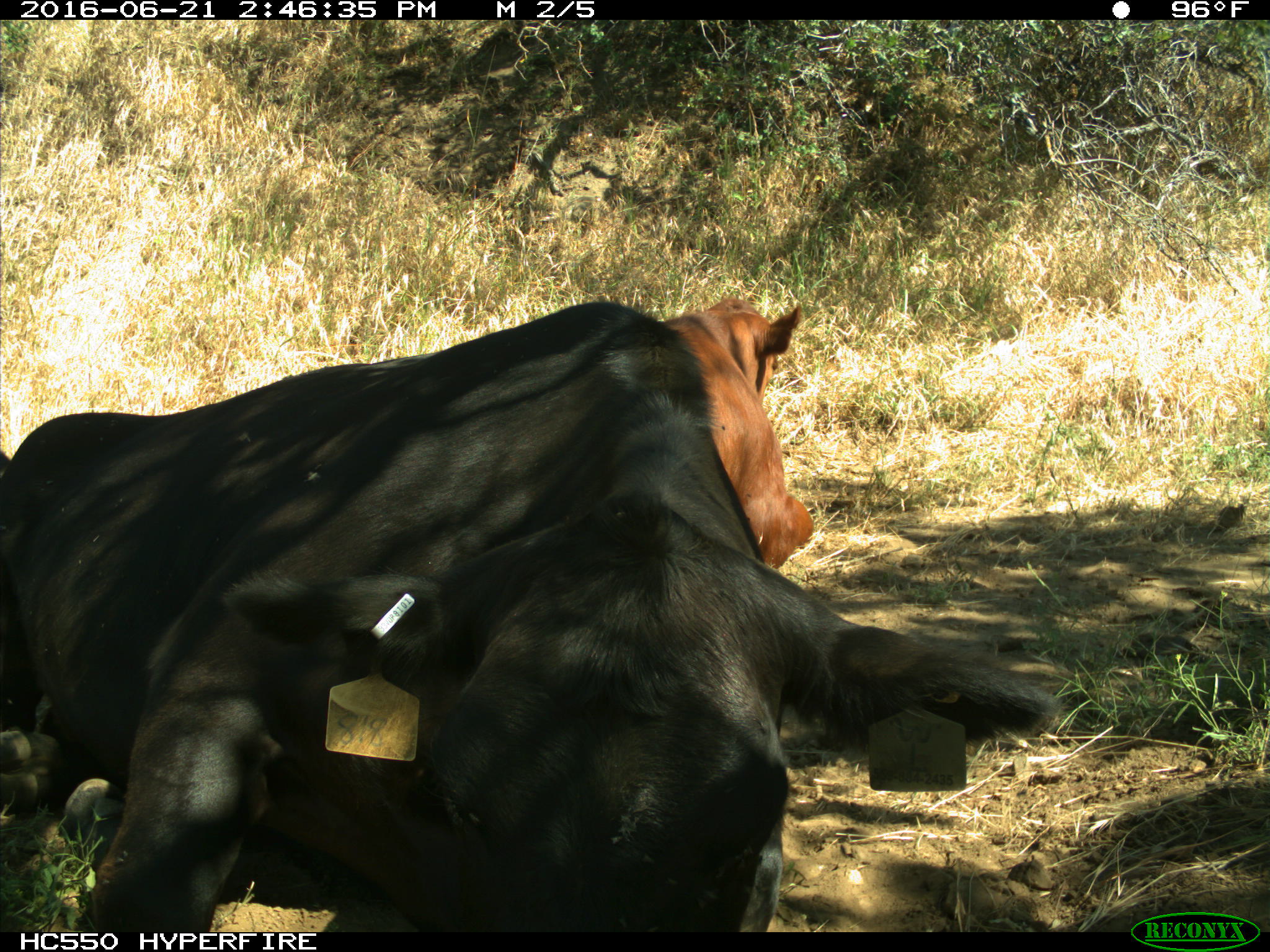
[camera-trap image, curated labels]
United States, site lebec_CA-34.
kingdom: Animalia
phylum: Chordata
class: Mammalia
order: Artiodactyla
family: Bovidae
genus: Bos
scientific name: Bos taurus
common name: domestic cow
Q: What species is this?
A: Bos taurus (domestic cow).